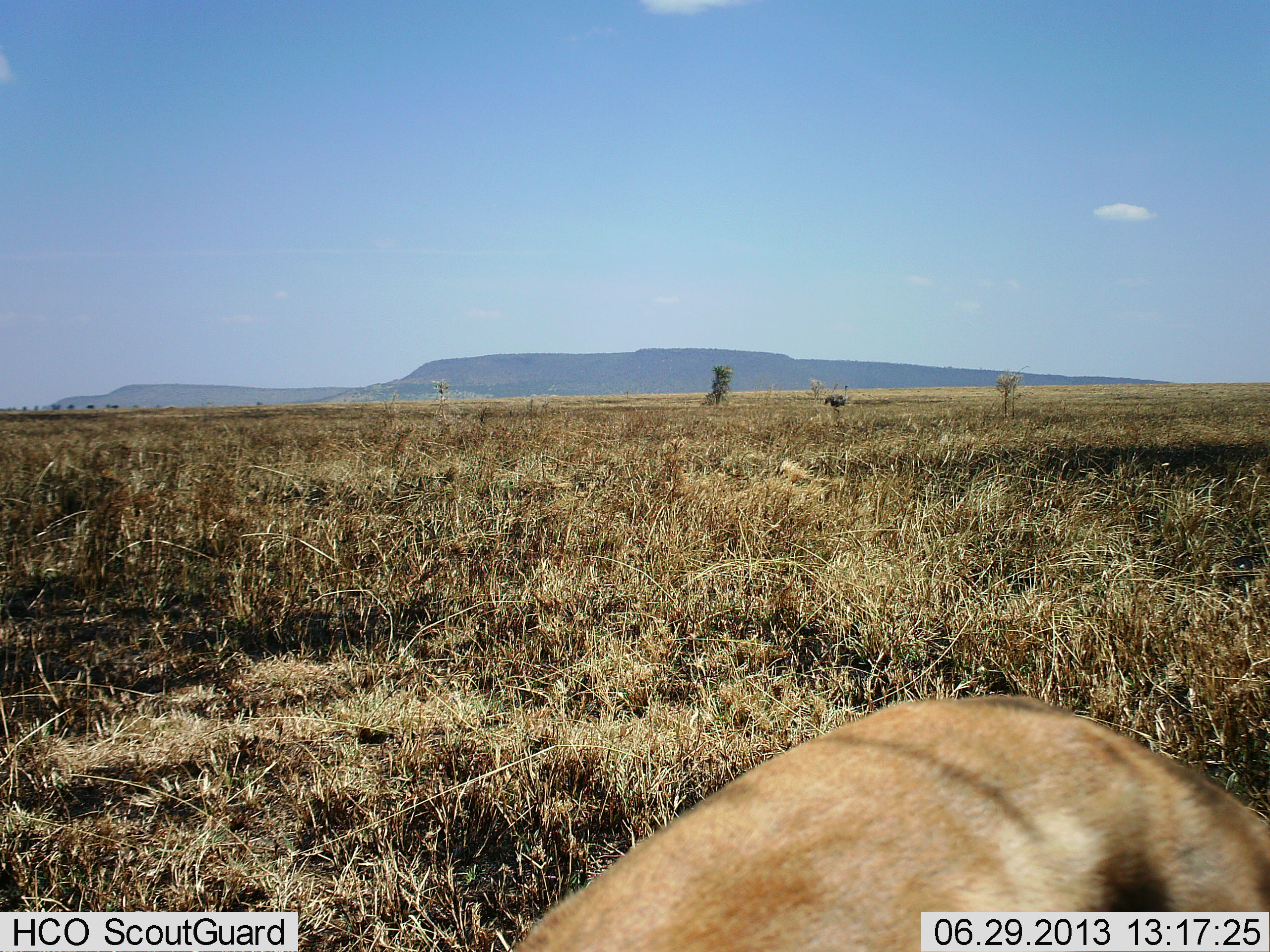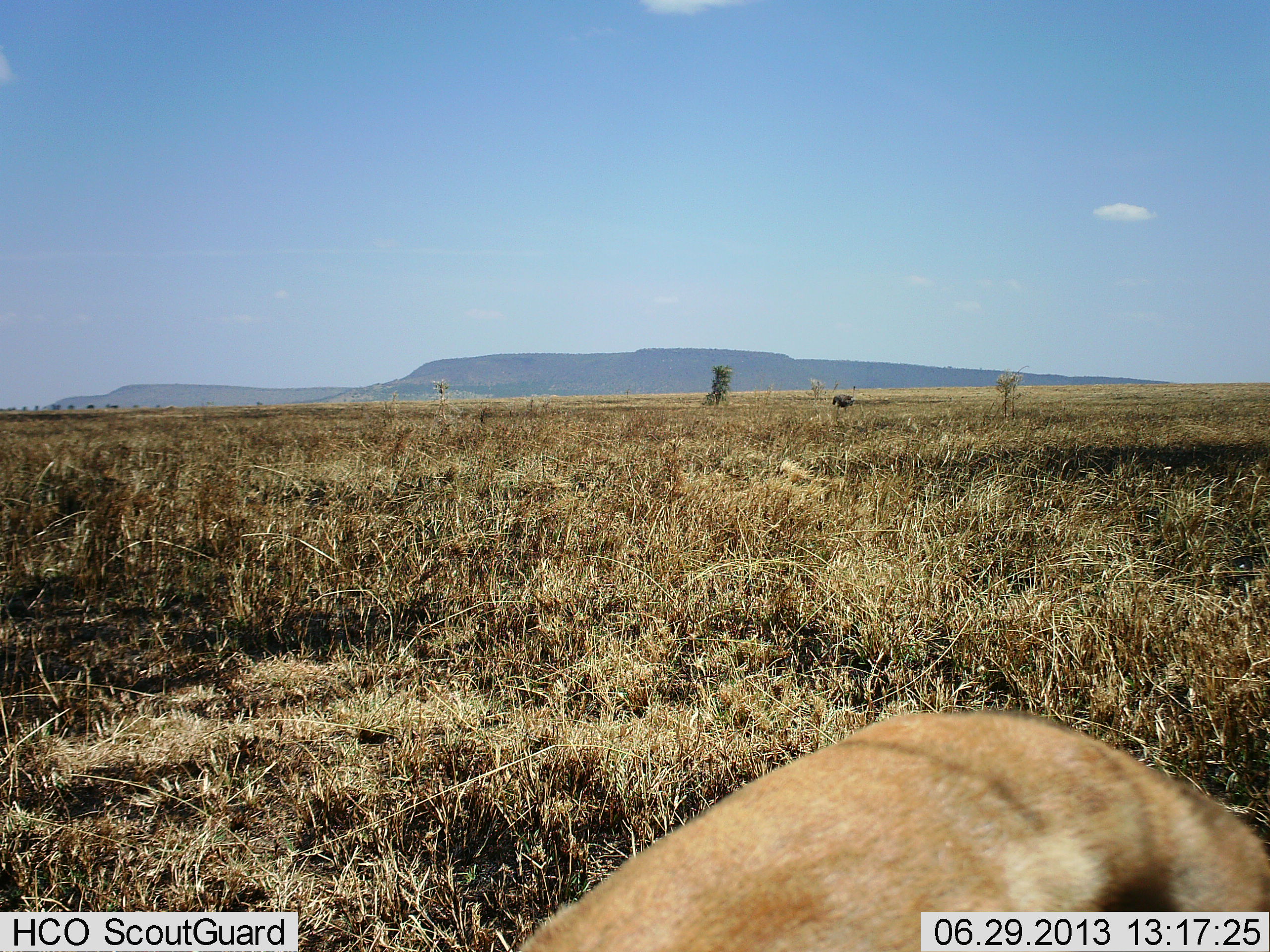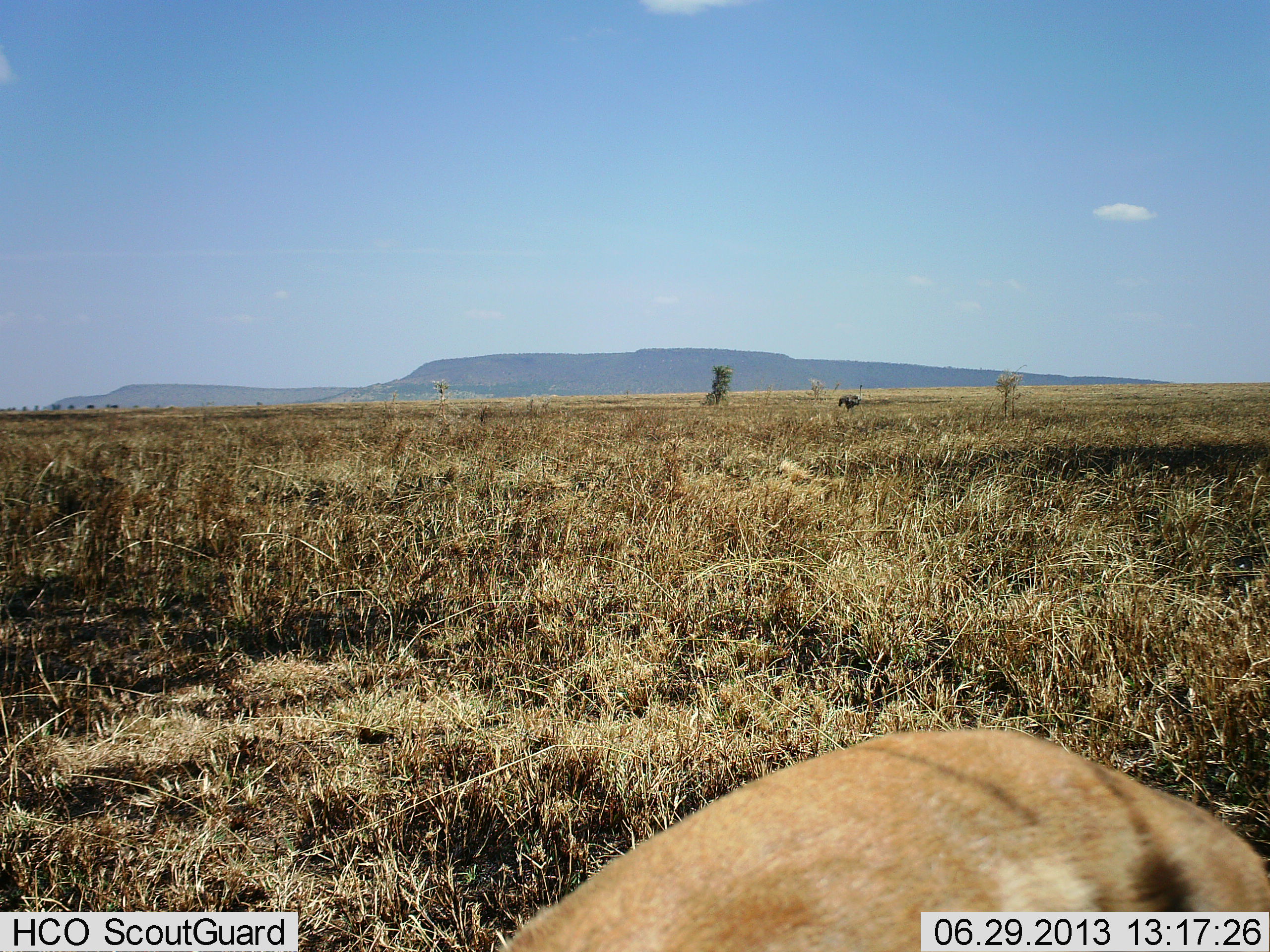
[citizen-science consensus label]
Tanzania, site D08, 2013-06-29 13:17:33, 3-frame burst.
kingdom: Animalia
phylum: Chordata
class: Mammalia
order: Artiodactyla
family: Bovidae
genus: Eudorcas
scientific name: Eudorcas thomsonii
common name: thomson's gazelle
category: gazellethomsons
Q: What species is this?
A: Gazellethomsons (thomson's gazelle) (Eudorcas thomsonii).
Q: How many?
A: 1.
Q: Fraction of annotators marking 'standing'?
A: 83%.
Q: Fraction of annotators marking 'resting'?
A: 0%.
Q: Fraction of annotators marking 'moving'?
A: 0%.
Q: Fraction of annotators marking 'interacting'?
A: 0%.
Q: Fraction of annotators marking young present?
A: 0%.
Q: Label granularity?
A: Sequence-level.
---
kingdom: Animalia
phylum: Chordata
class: Aves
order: Struthioniformes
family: Struthionidae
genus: Struthio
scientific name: Struthio camelus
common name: ostrich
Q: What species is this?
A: Ostrich (Struthio camelus).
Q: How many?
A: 1.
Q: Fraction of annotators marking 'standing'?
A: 0%.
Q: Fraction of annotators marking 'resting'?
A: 0%.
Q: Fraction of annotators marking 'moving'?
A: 100%.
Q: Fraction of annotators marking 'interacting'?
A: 0%.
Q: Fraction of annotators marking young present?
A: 0%.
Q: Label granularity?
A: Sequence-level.